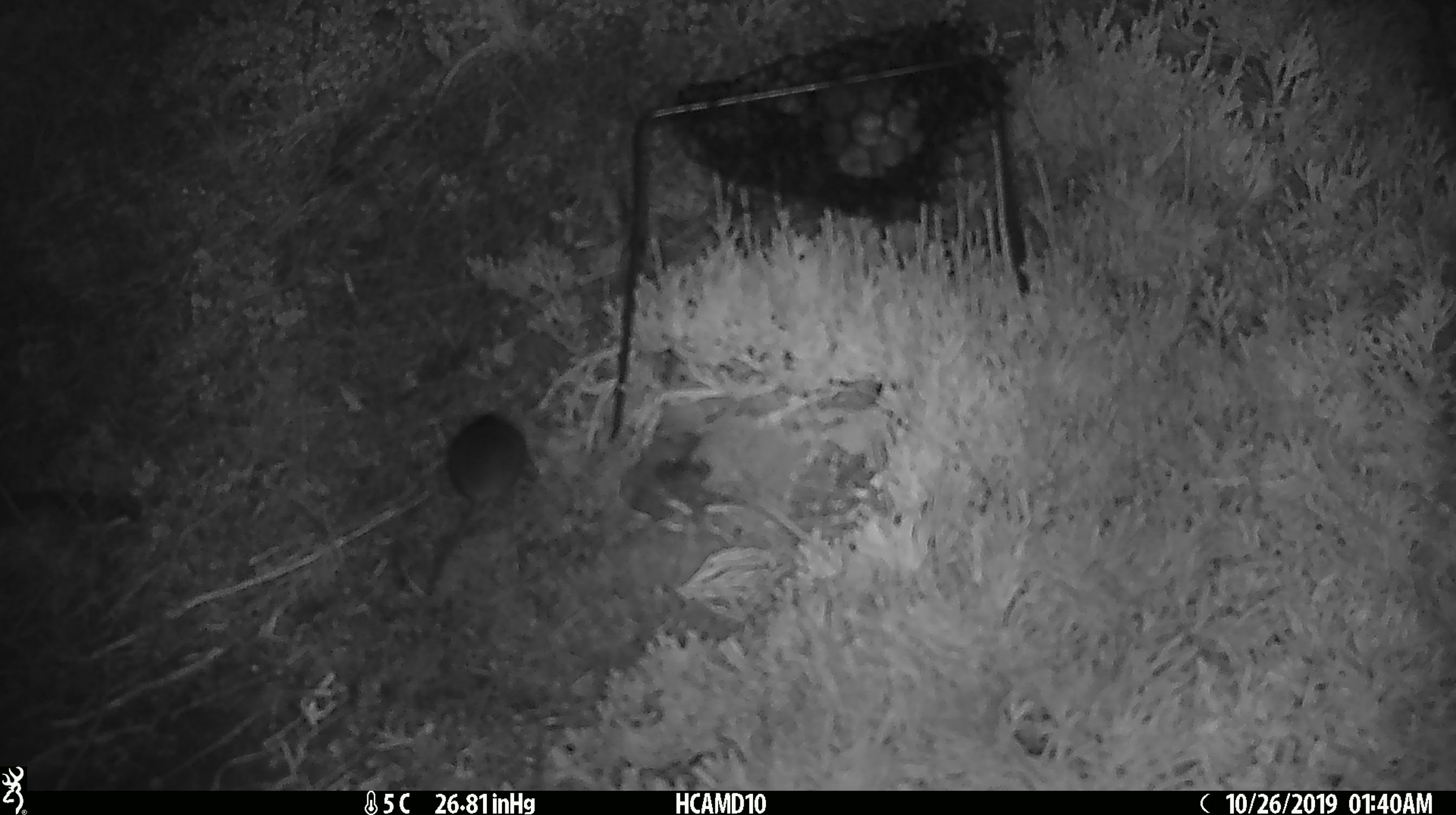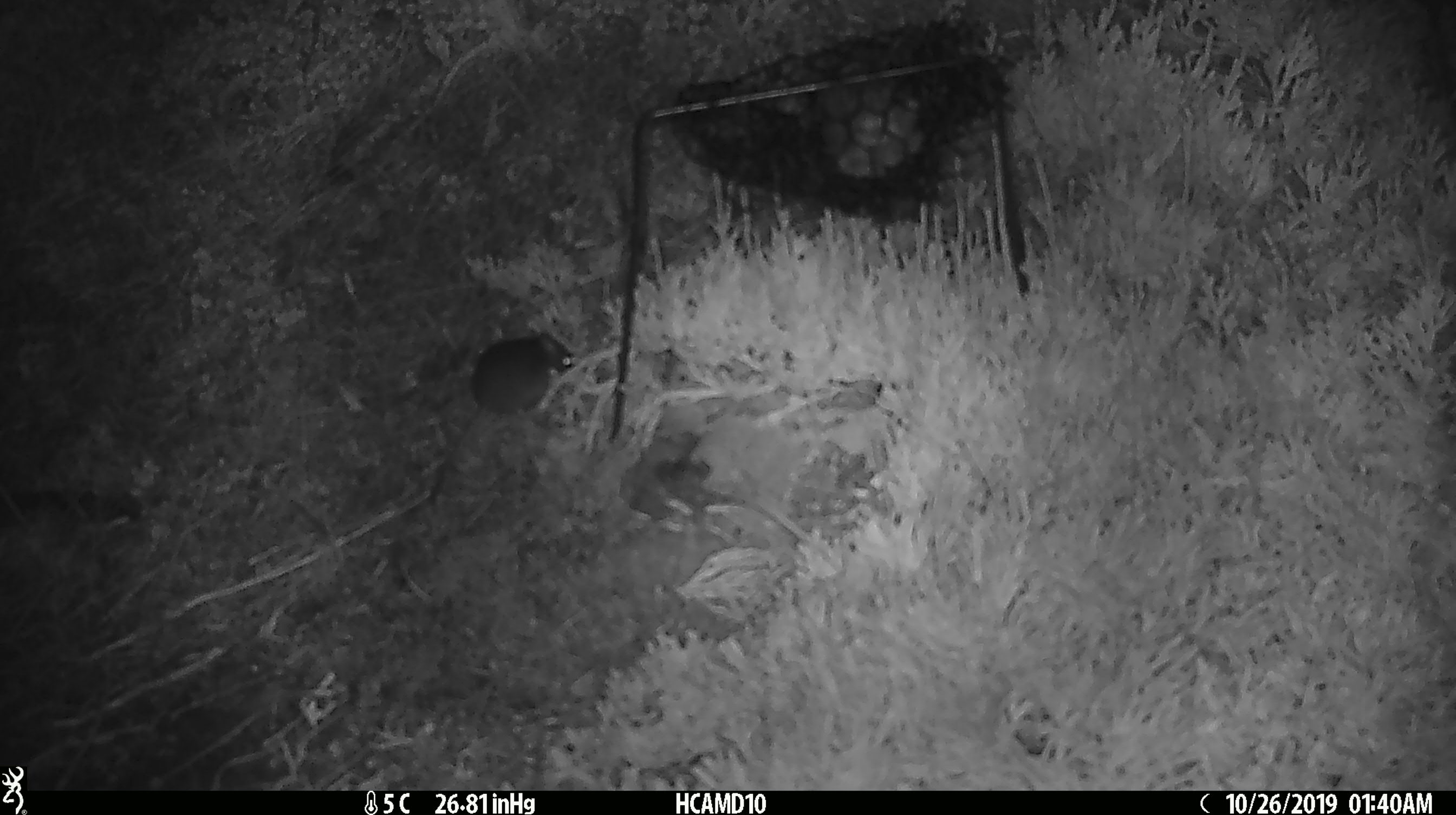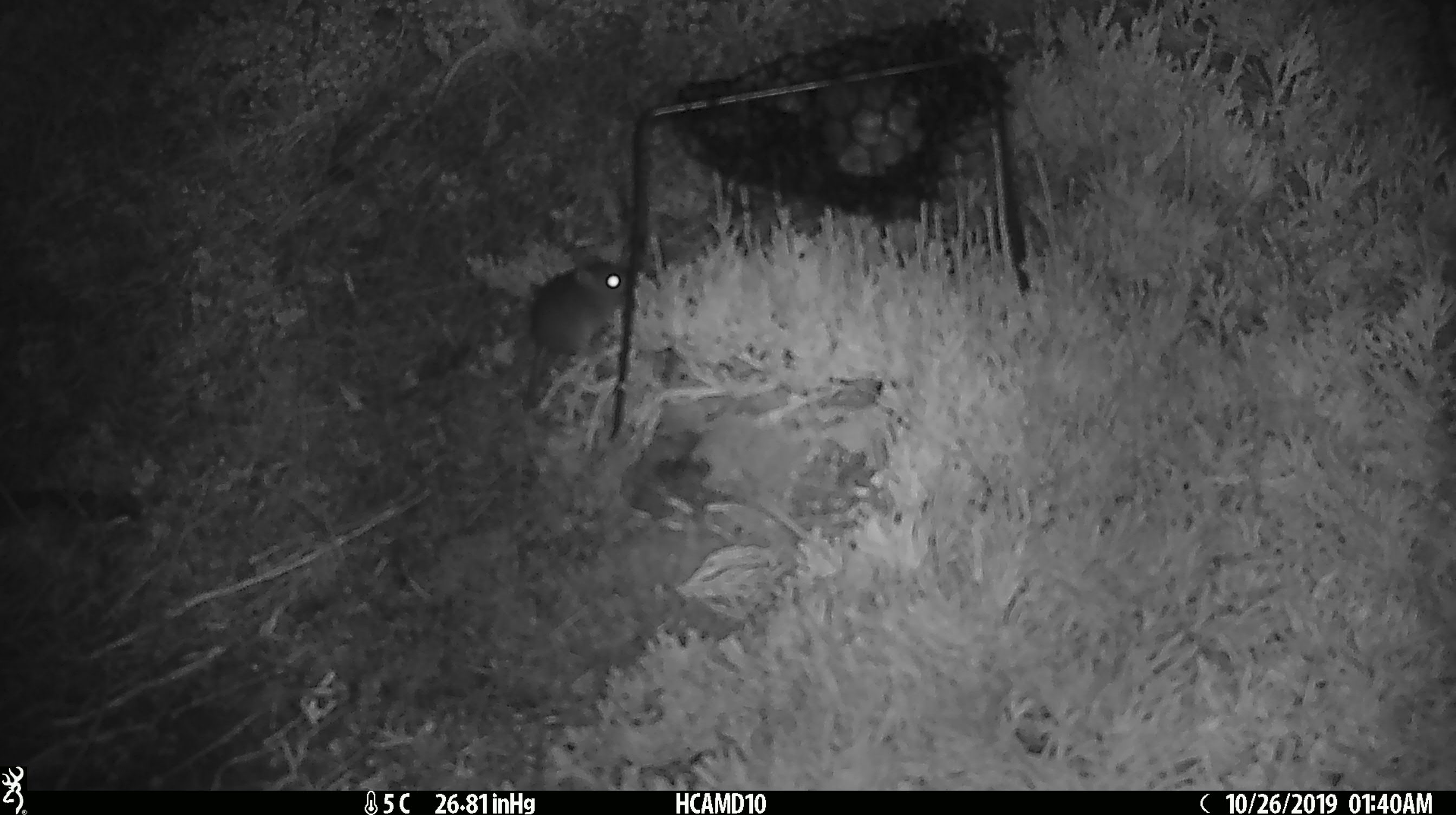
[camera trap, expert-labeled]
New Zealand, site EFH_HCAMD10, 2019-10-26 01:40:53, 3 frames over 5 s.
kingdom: Animalia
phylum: Chordata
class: Mammalia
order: Rodentia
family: Muridae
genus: Mus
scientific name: Mus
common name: mouse